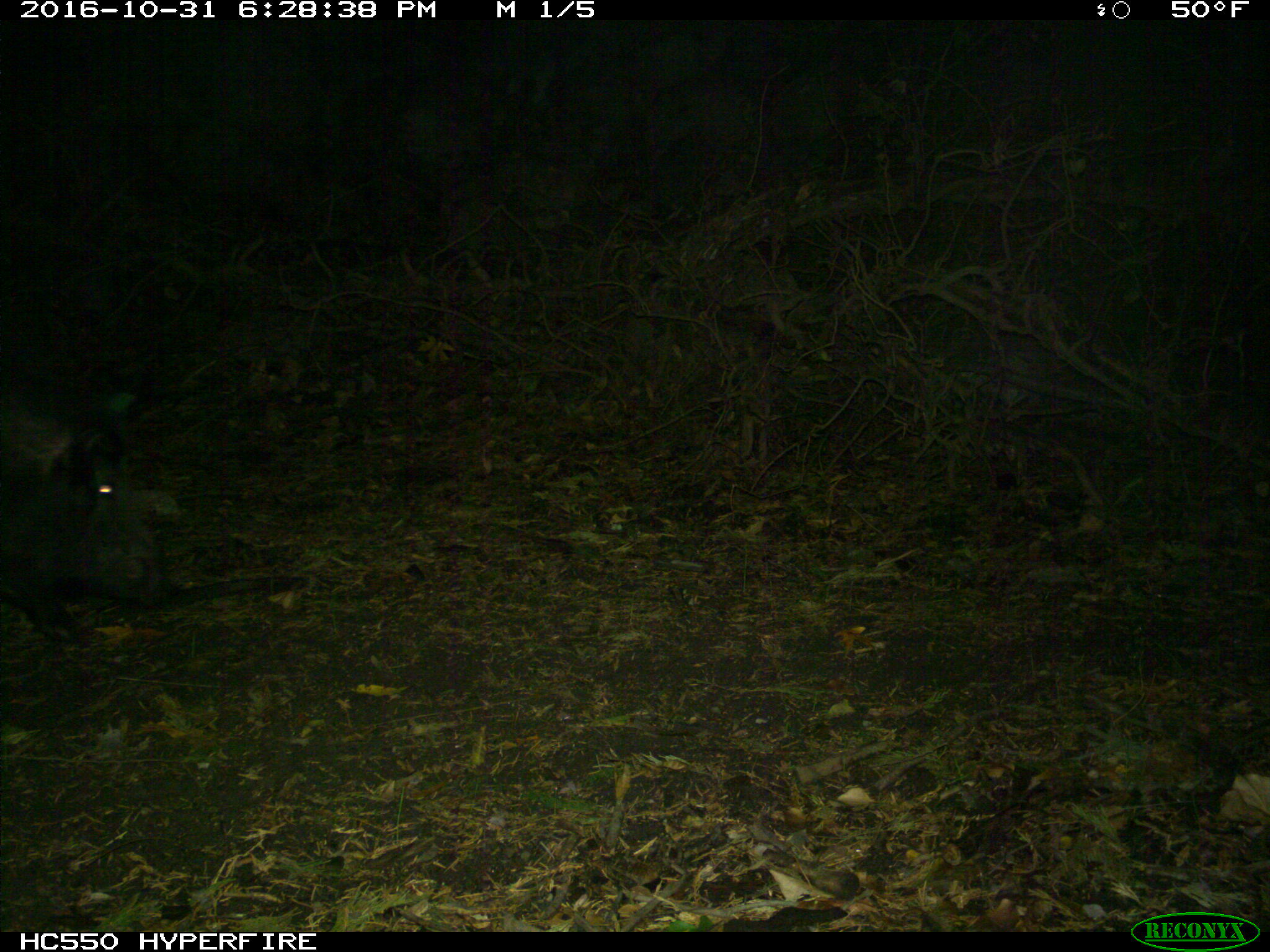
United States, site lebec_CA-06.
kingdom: Animalia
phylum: Chordata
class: Mammalia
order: Artiodactyla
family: Suidae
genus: Sus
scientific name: Sus scrofa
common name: wild boar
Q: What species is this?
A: Sus scrofa (wild boar).